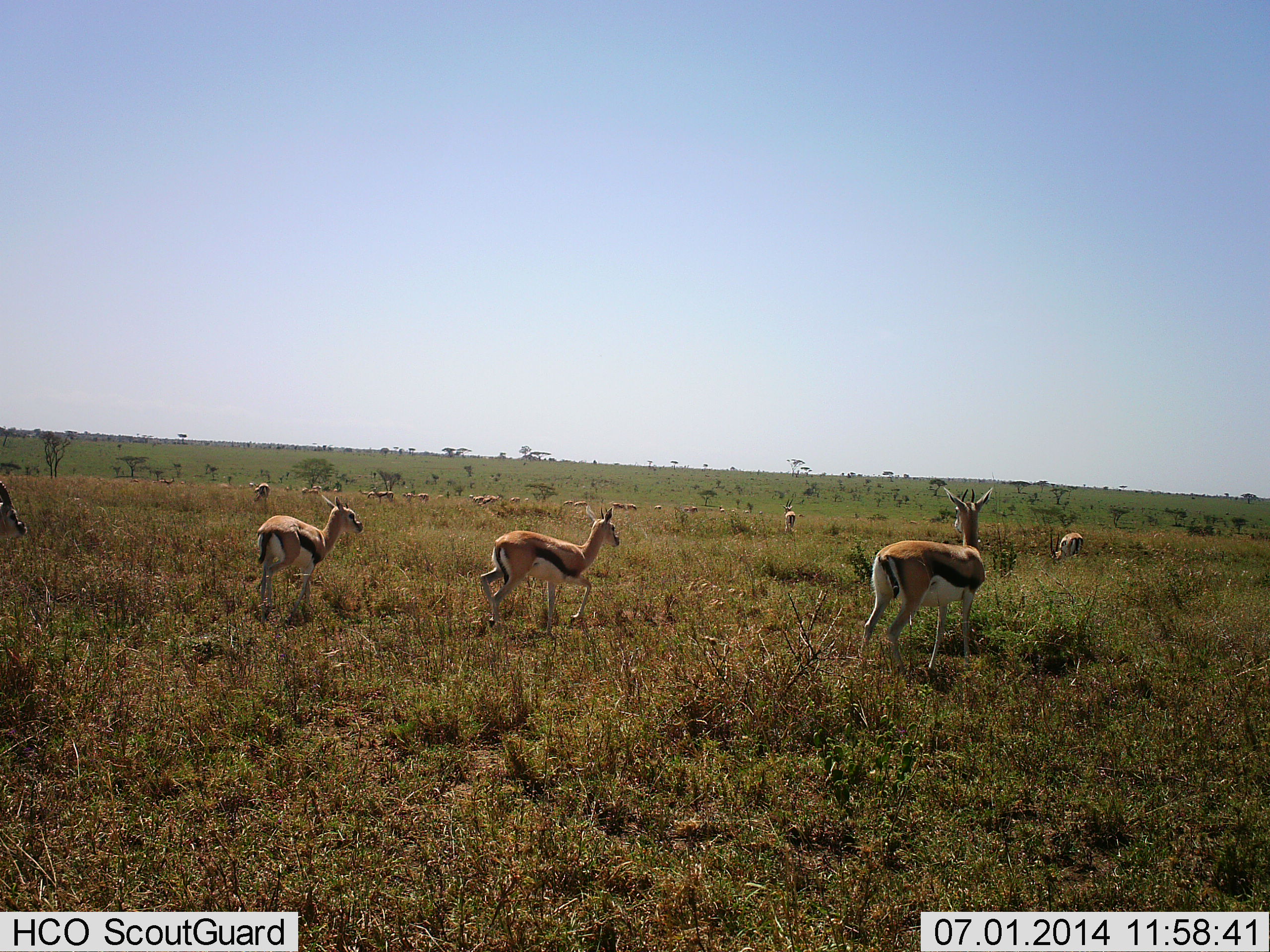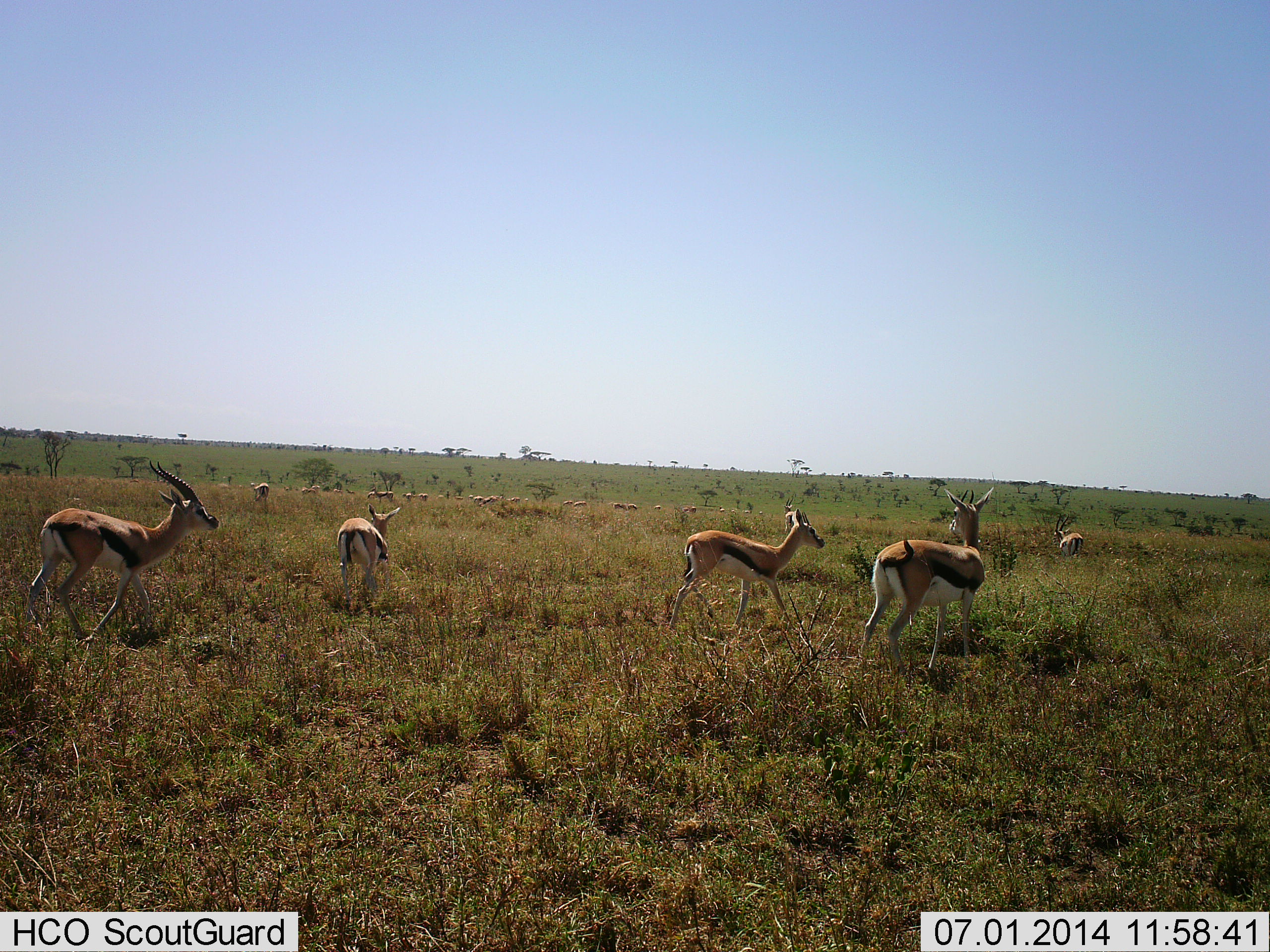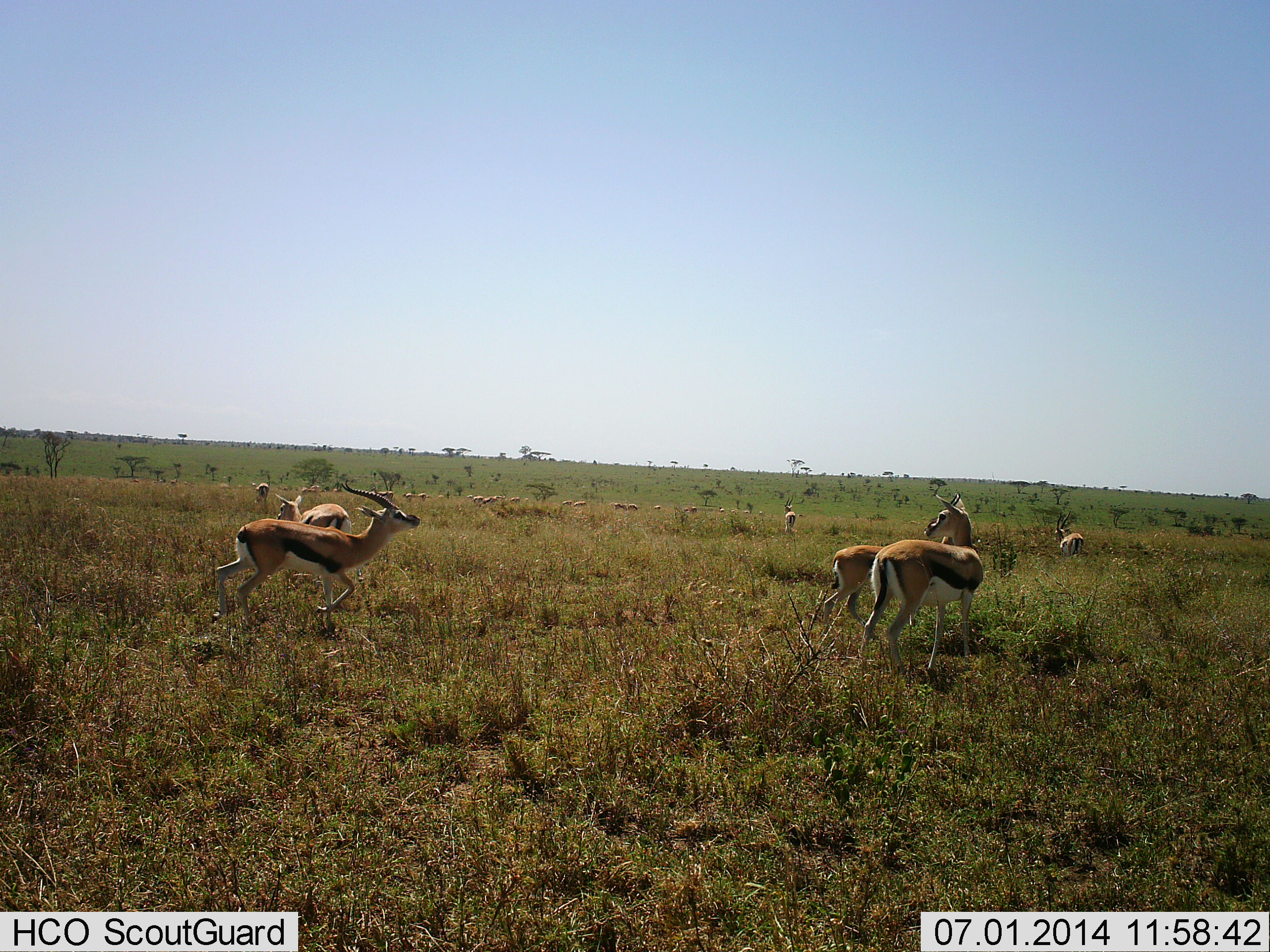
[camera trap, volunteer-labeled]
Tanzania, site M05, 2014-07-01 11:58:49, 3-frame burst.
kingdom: Animalia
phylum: Chordata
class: Mammalia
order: Artiodactyla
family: Bovidae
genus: Eudorcas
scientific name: Eudorcas thomsonii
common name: thomson's gazelle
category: gazellethomsons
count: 11-50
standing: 60%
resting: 0%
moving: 100%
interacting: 0%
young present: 0%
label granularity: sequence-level